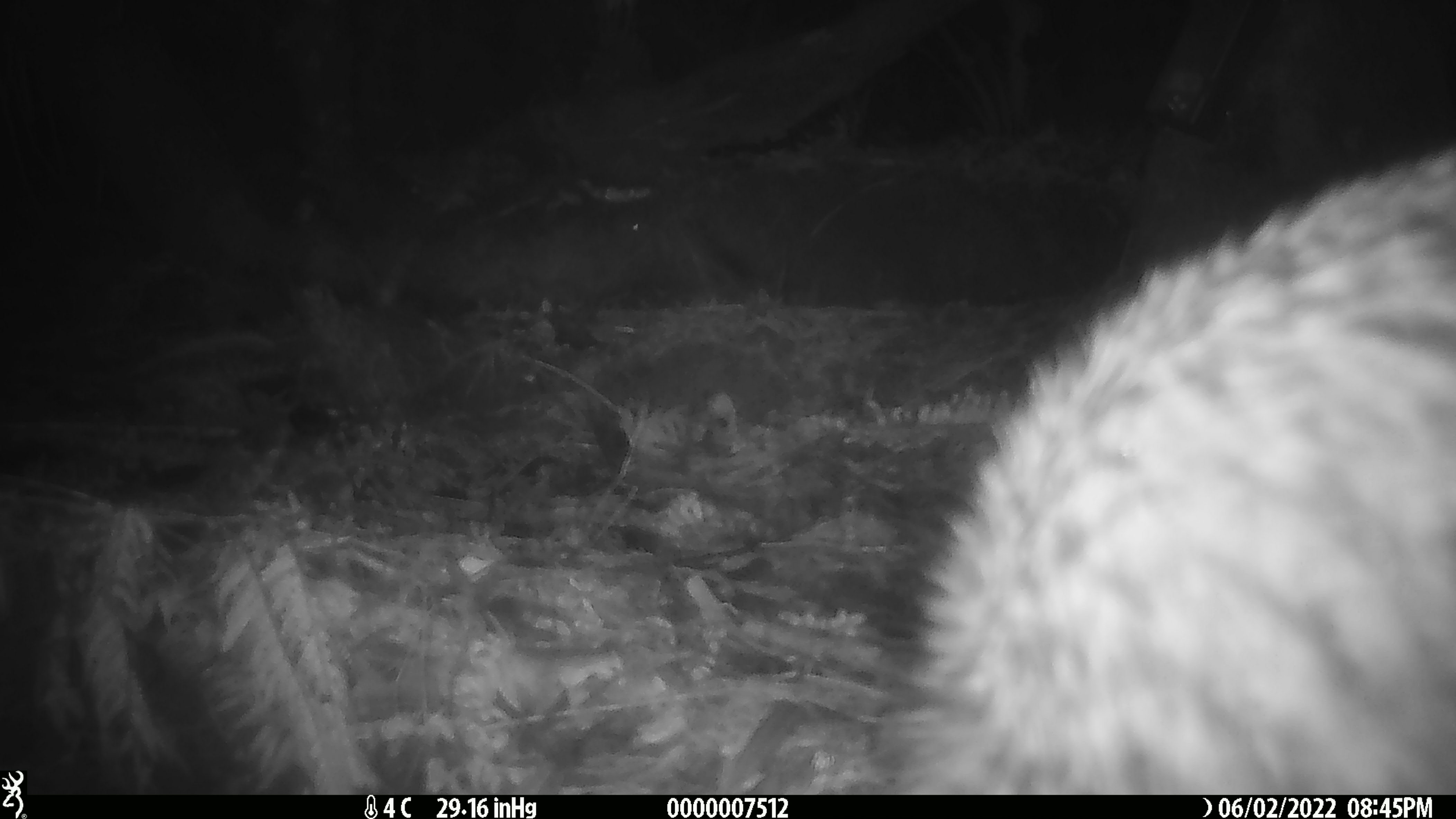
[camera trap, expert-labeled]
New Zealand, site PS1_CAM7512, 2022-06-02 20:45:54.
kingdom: Animalia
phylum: Chordata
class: Aves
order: Apterygiformes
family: Apterygidae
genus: Apteryx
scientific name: Apteryx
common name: kiwi